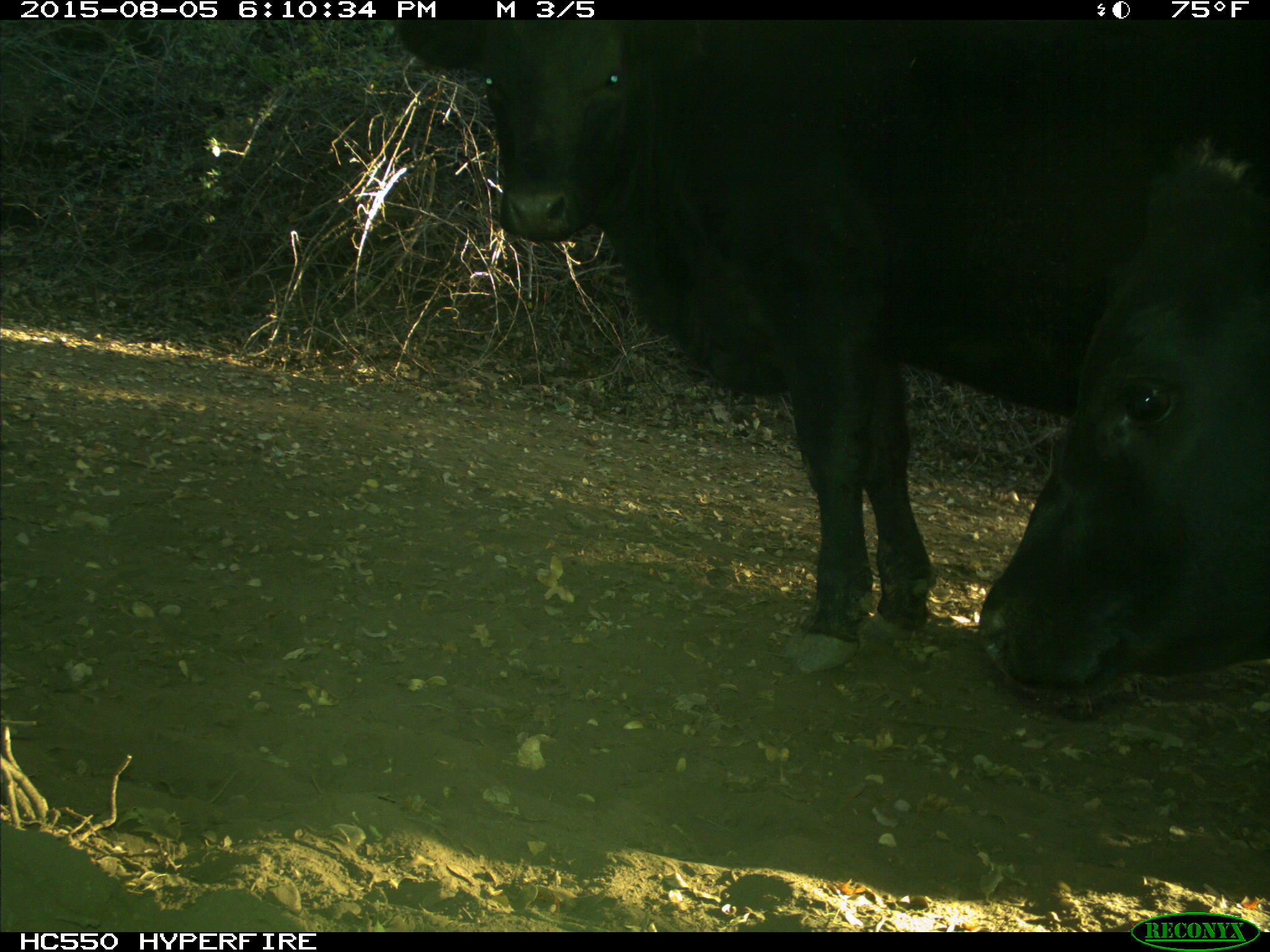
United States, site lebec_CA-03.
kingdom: Animalia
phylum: Chordata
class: Mammalia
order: Artiodactyla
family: Bovidae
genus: Bos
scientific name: Bos taurus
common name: domestic cow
Bos taurus (domestic cow).